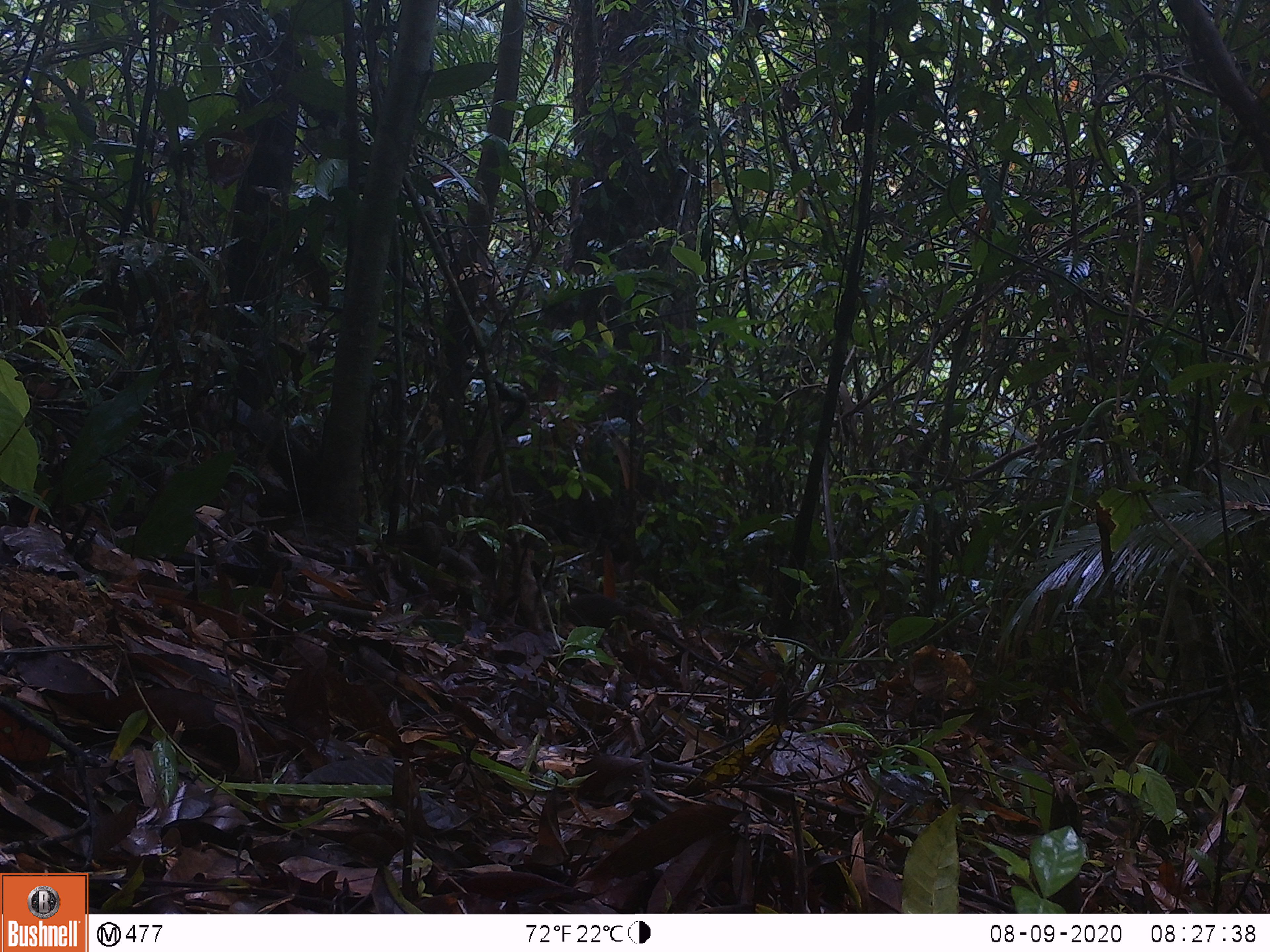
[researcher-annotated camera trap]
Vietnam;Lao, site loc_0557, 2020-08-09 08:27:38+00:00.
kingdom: Animalia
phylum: Chordata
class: Mammalia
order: Rodentia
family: Sciuridae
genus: Dremomys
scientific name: Dremomys rufigenis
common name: red-cheeked squirrel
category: red cheeked squirrel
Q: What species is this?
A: Red cheeked squirrel (red-cheeked squirrel) (Dremomys rufigenis).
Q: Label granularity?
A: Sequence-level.